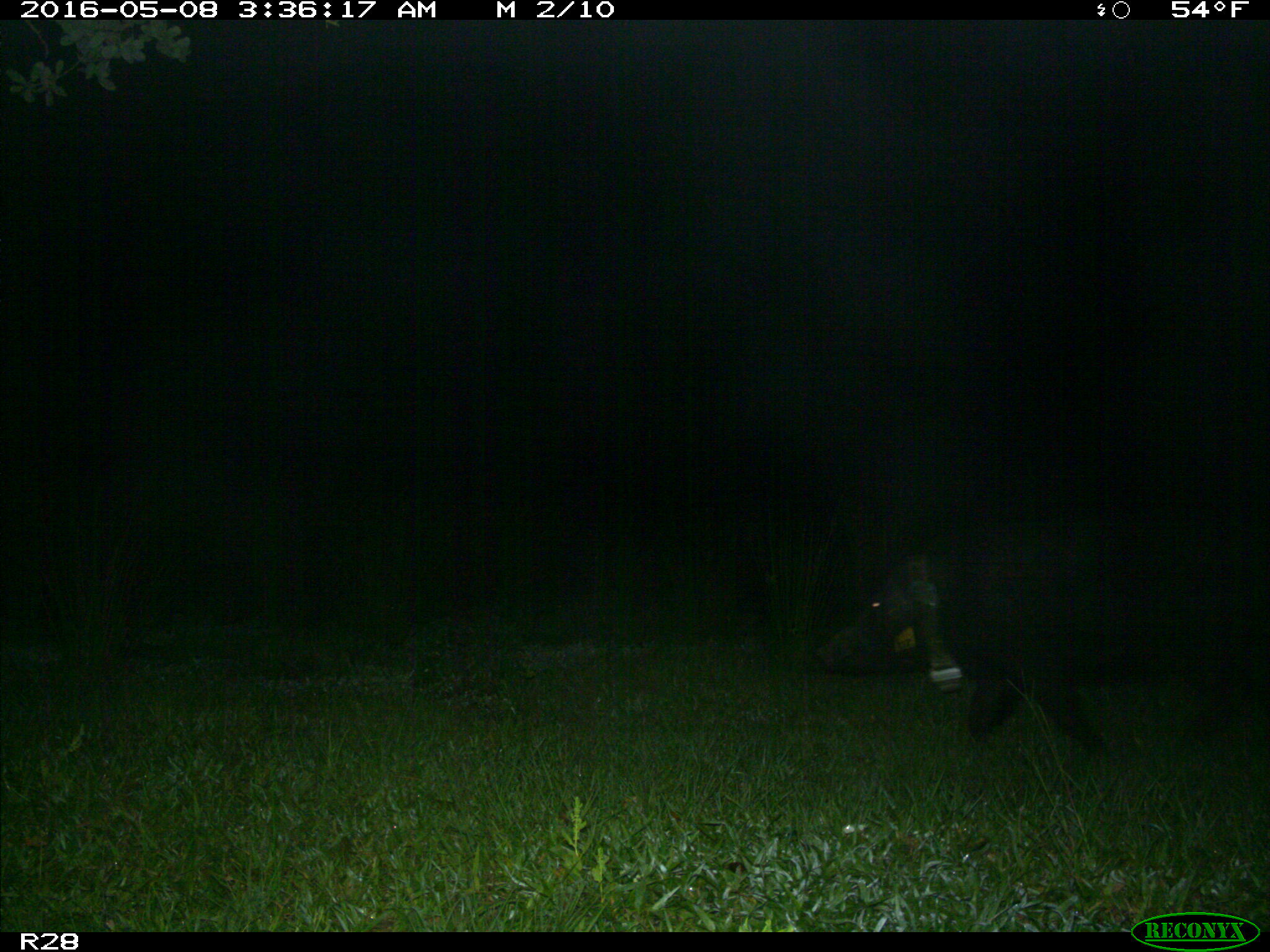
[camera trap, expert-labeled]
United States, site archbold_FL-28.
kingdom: Animalia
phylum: Chordata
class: Mammalia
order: Artiodactyla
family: Suidae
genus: Sus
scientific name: Sus scrofa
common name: wild boar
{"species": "Sus scrofa (wild boar)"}